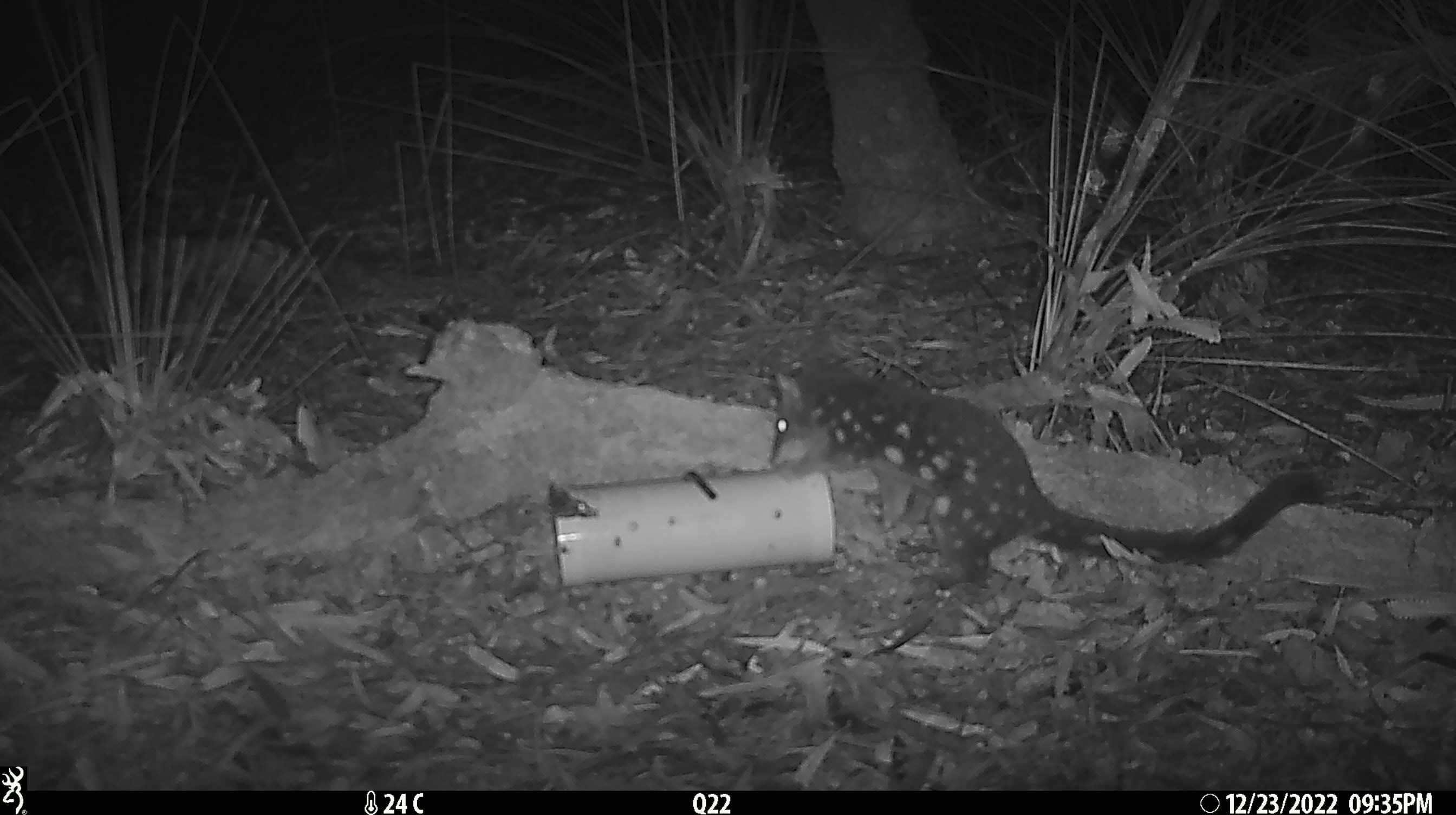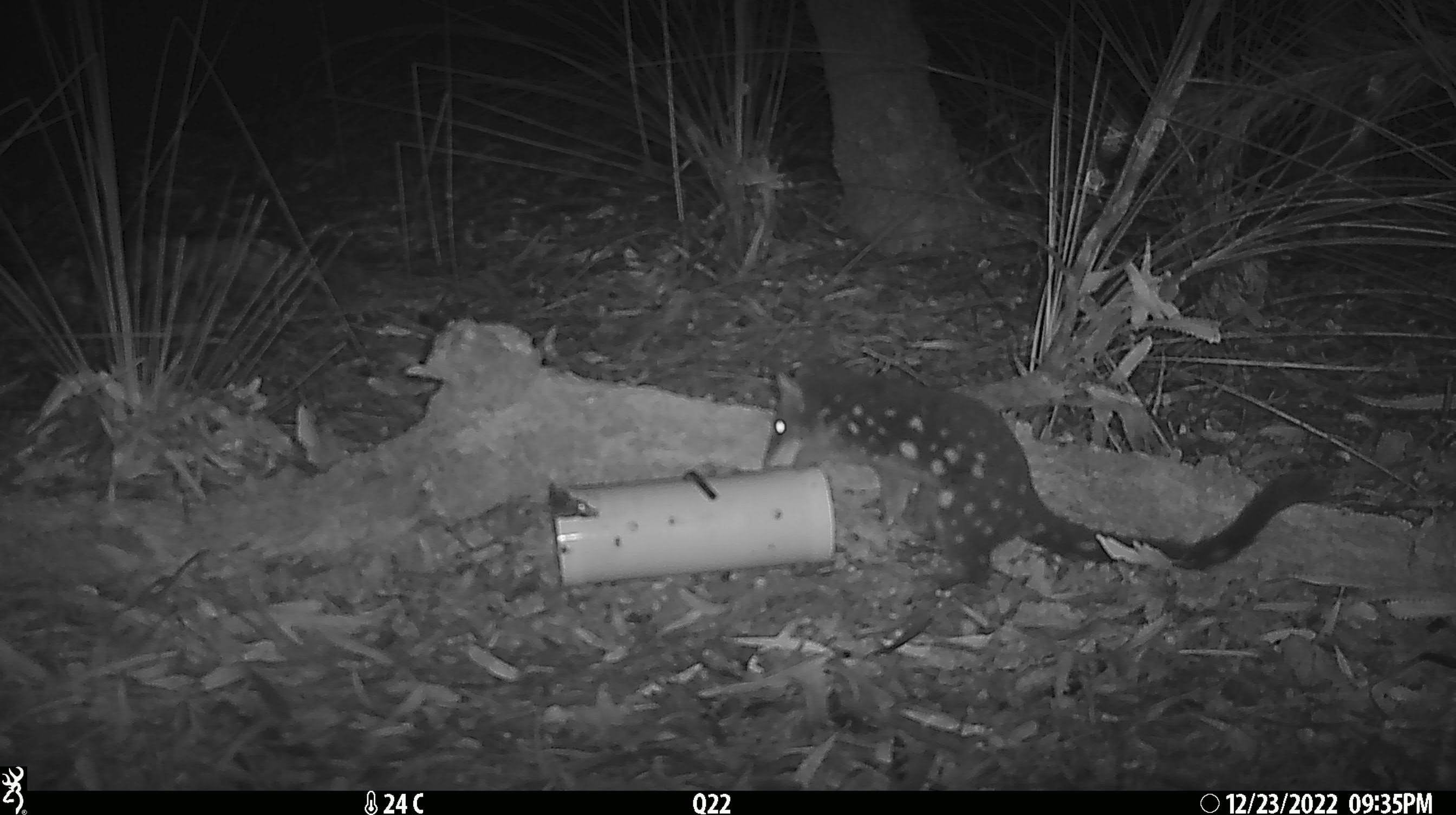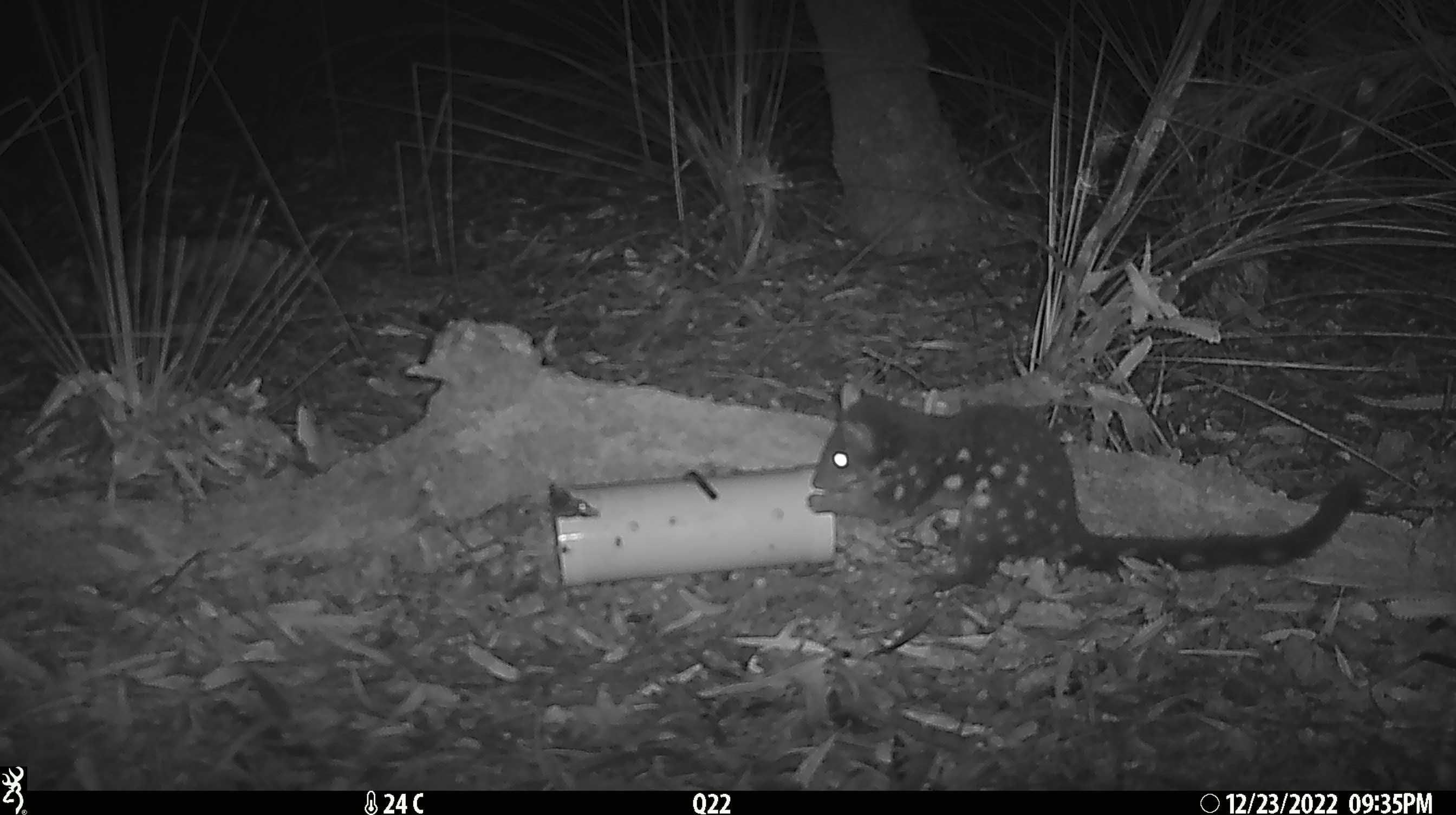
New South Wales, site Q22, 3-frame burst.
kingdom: Animalia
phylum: Chordata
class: Mammalia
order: Dasyuromorphia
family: Dasyuridae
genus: Dasyurus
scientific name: Dasyurus maculatus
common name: spotted-tailed quoll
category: quoll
Quoll (spotted-tailed quoll) (Dasyurus maculatus).